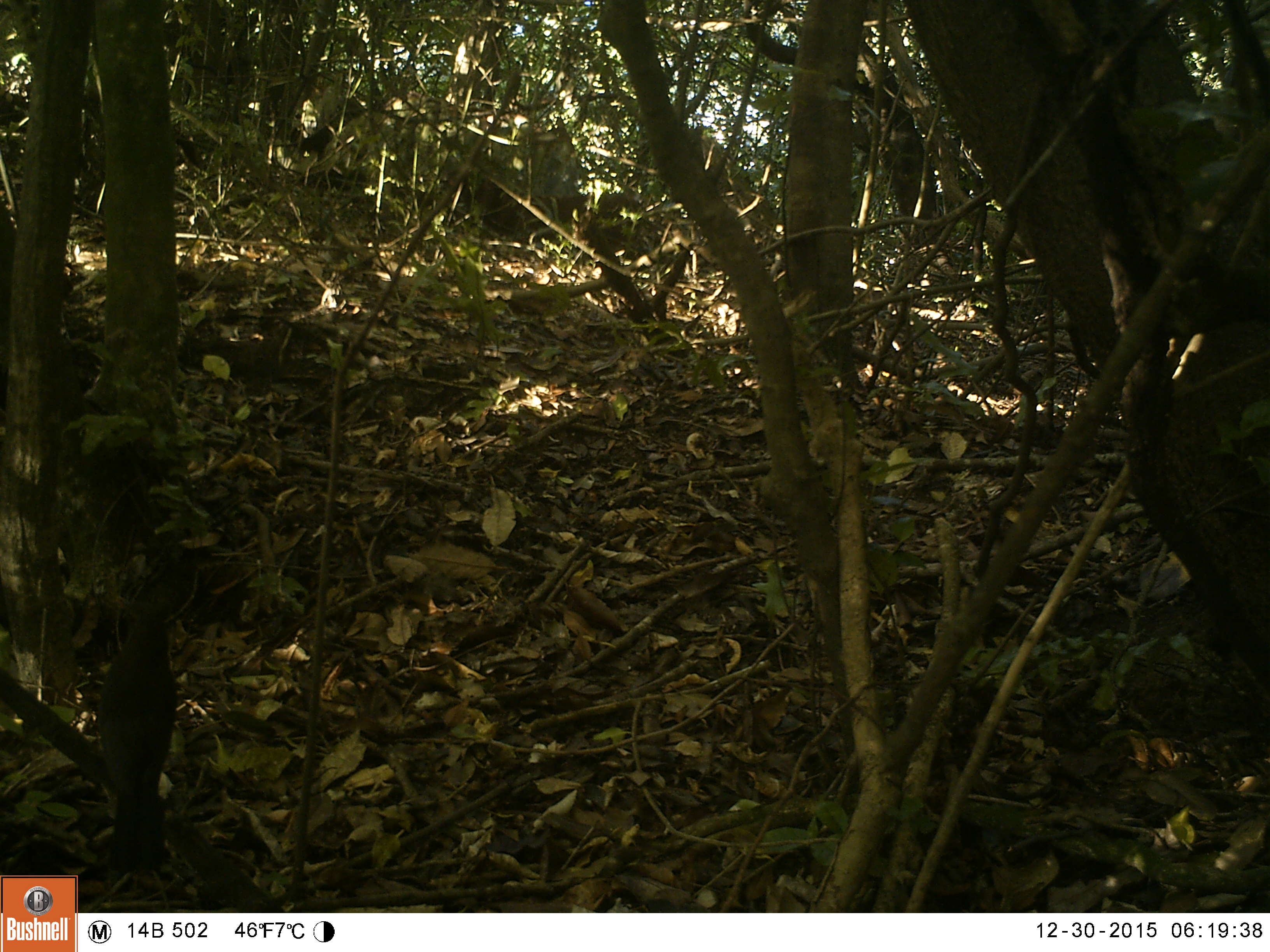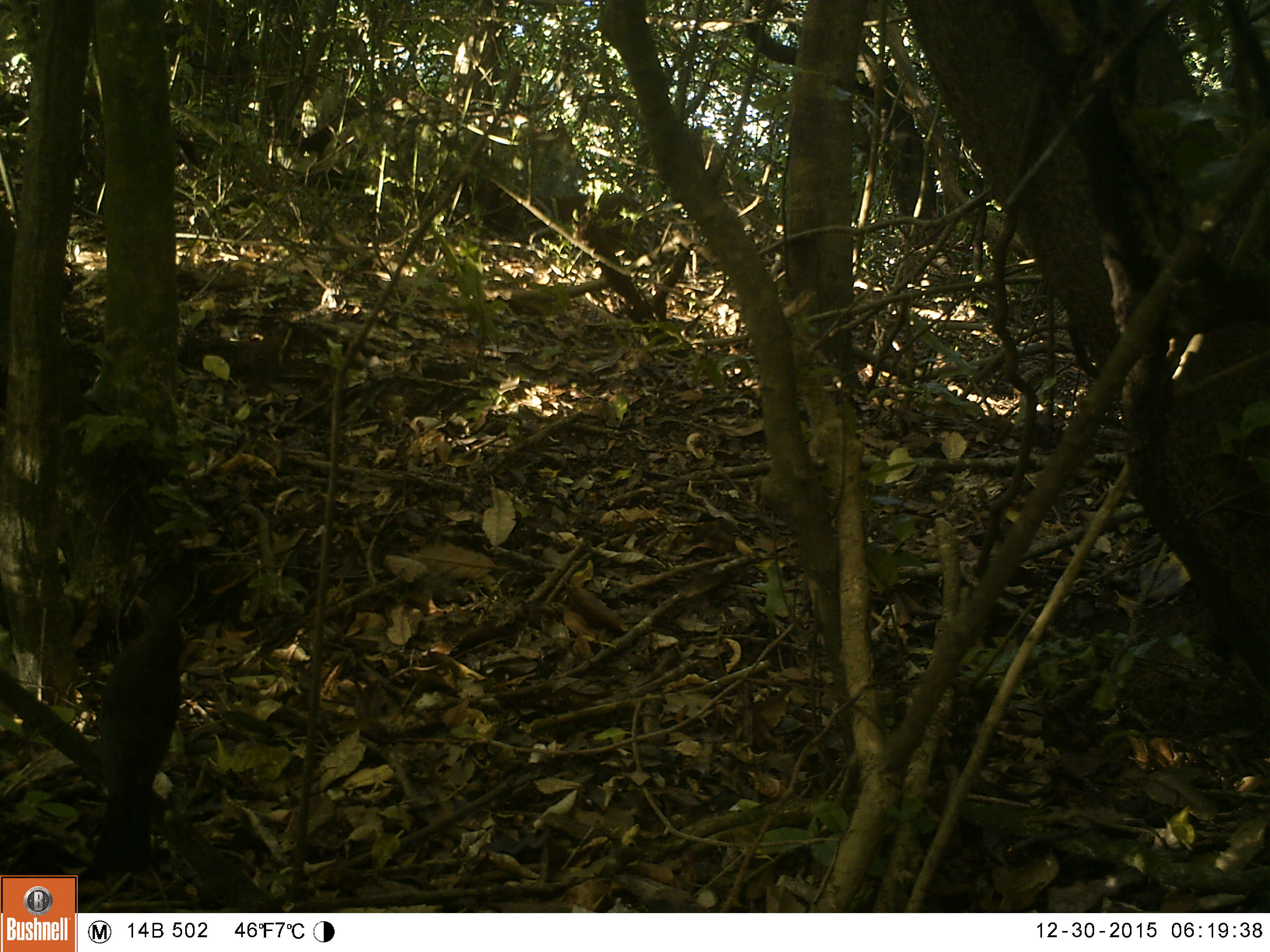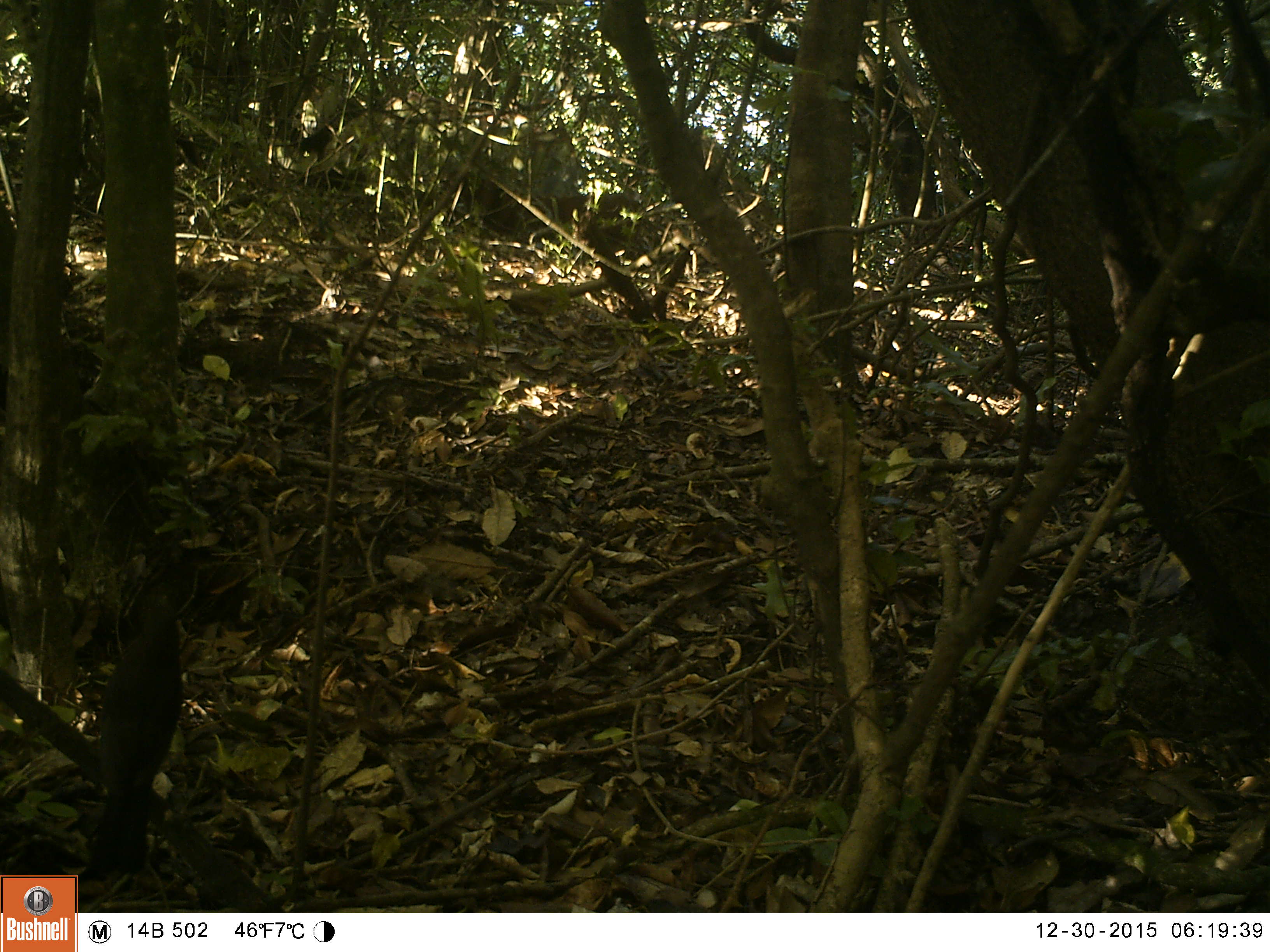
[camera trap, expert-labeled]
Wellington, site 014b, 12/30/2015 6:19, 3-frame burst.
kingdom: Animalia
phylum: Chordata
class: Aves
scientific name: Aves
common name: bird